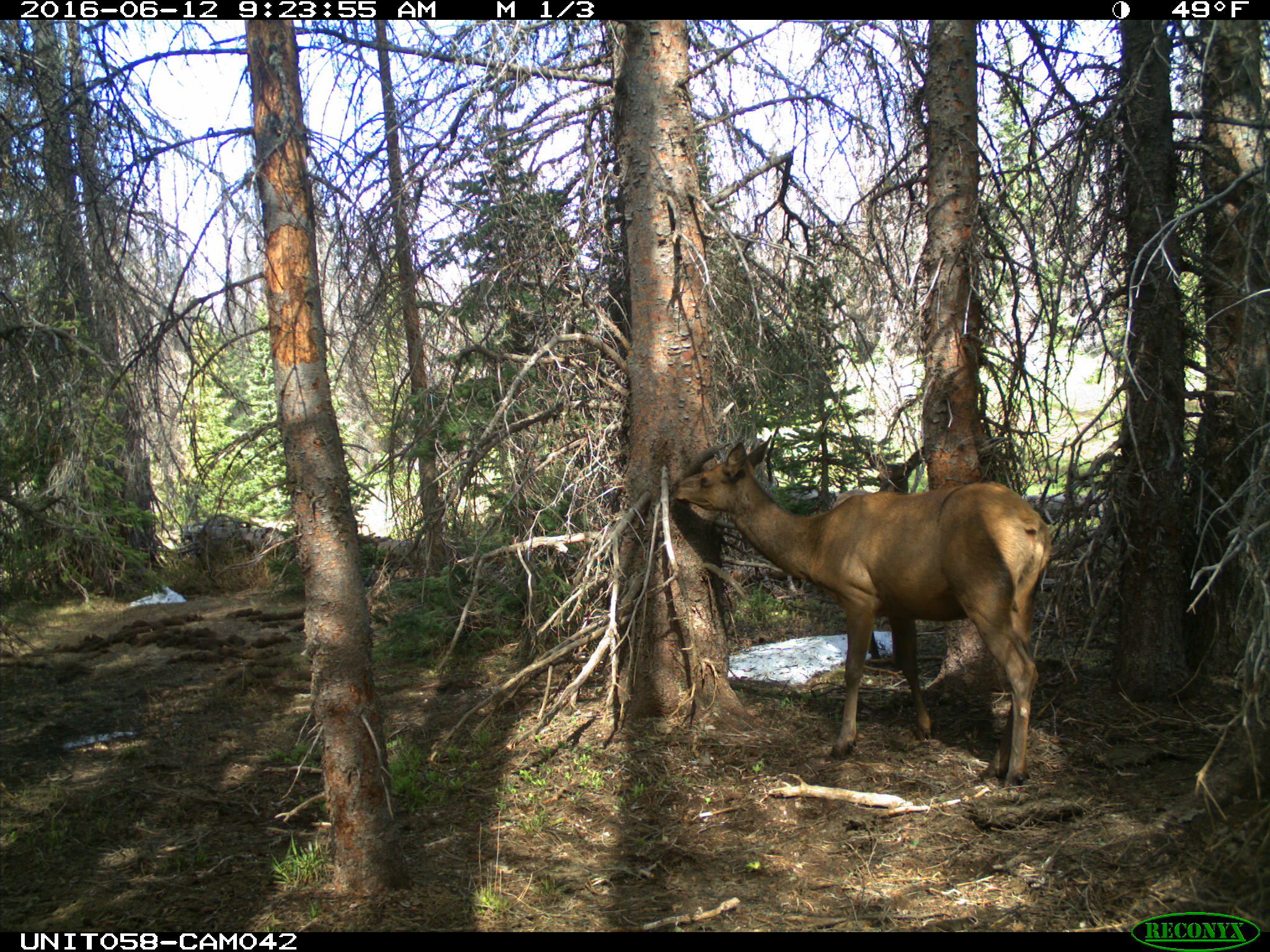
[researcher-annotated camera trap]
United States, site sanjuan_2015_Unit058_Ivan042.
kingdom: Animalia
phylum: Chordata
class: Mammalia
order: Artiodactyla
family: Cervidae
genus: Cervus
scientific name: Cervus elaphus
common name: red deer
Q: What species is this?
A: Cervus elaphus (red deer).